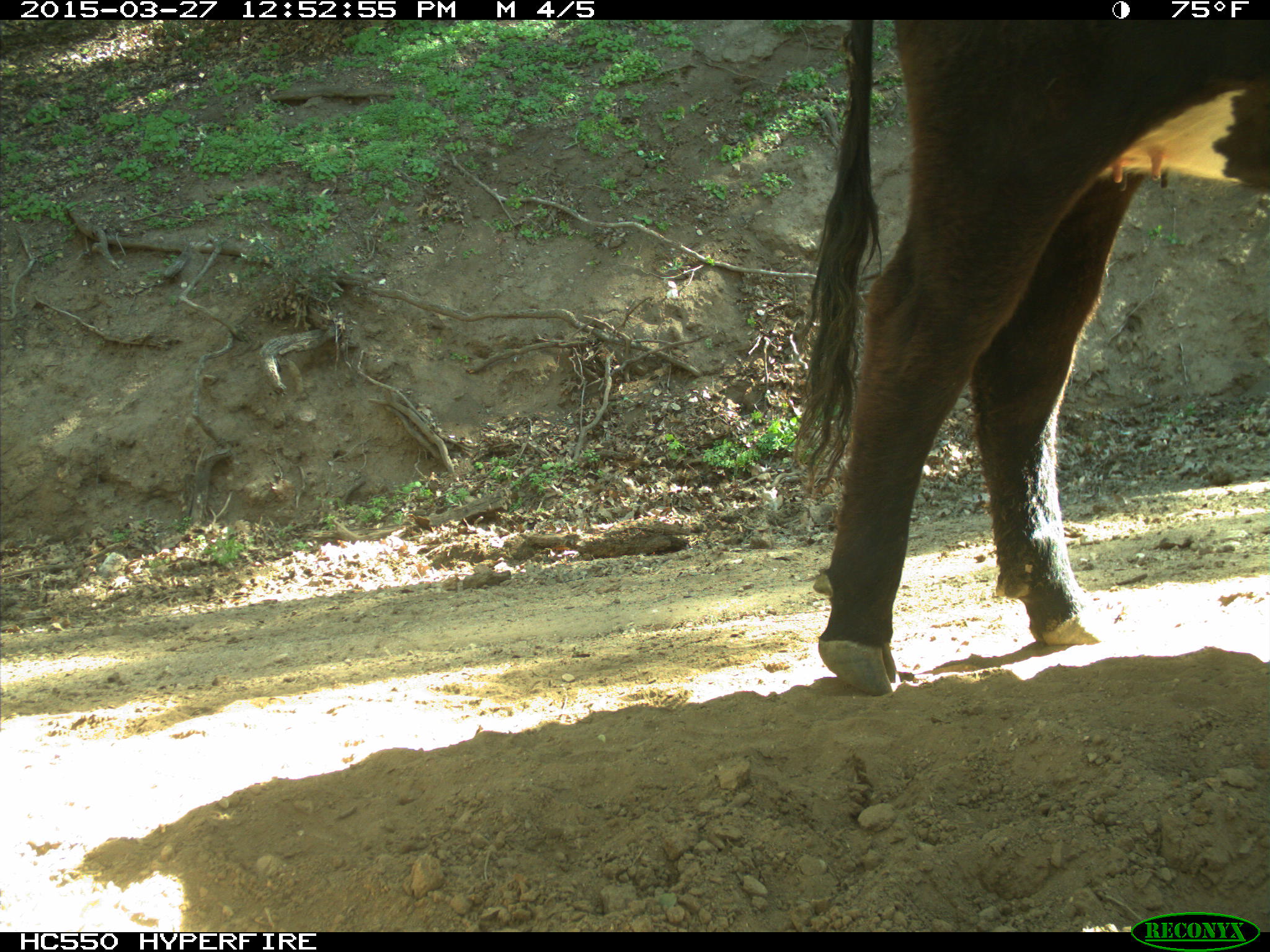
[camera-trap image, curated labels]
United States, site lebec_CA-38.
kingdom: Animalia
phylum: Chordata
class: Mammalia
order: Artiodactyla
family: Bovidae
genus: Bos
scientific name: Bos taurus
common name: domestic cow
Bos taurus (domestic cow).